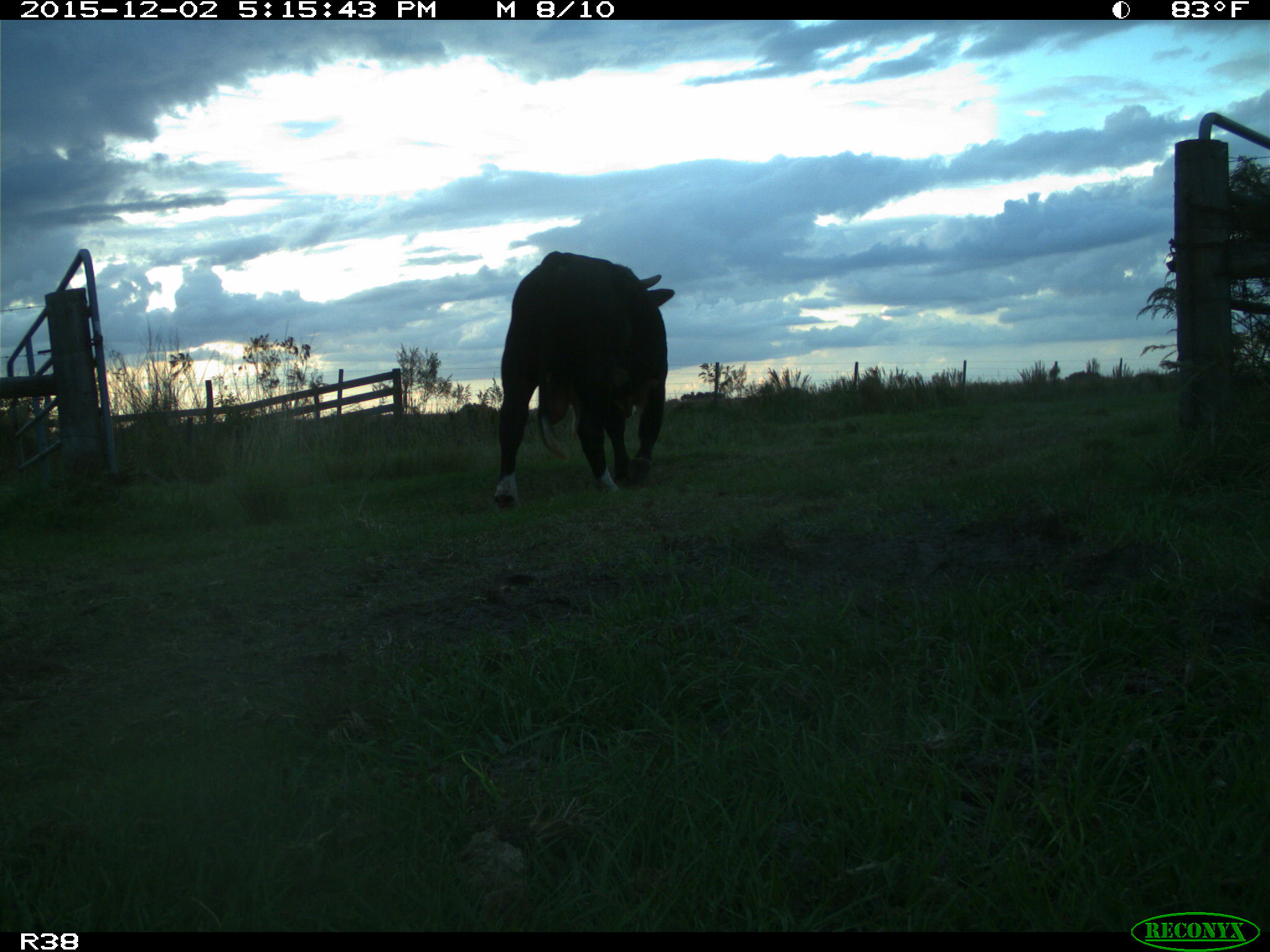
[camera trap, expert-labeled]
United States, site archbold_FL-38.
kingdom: Animalia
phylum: Chordata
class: Mammalia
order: Artiodactyla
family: Bovidae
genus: Bos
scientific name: Bos taurus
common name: domestic cow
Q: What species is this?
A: Bos taurus (domestic cow).